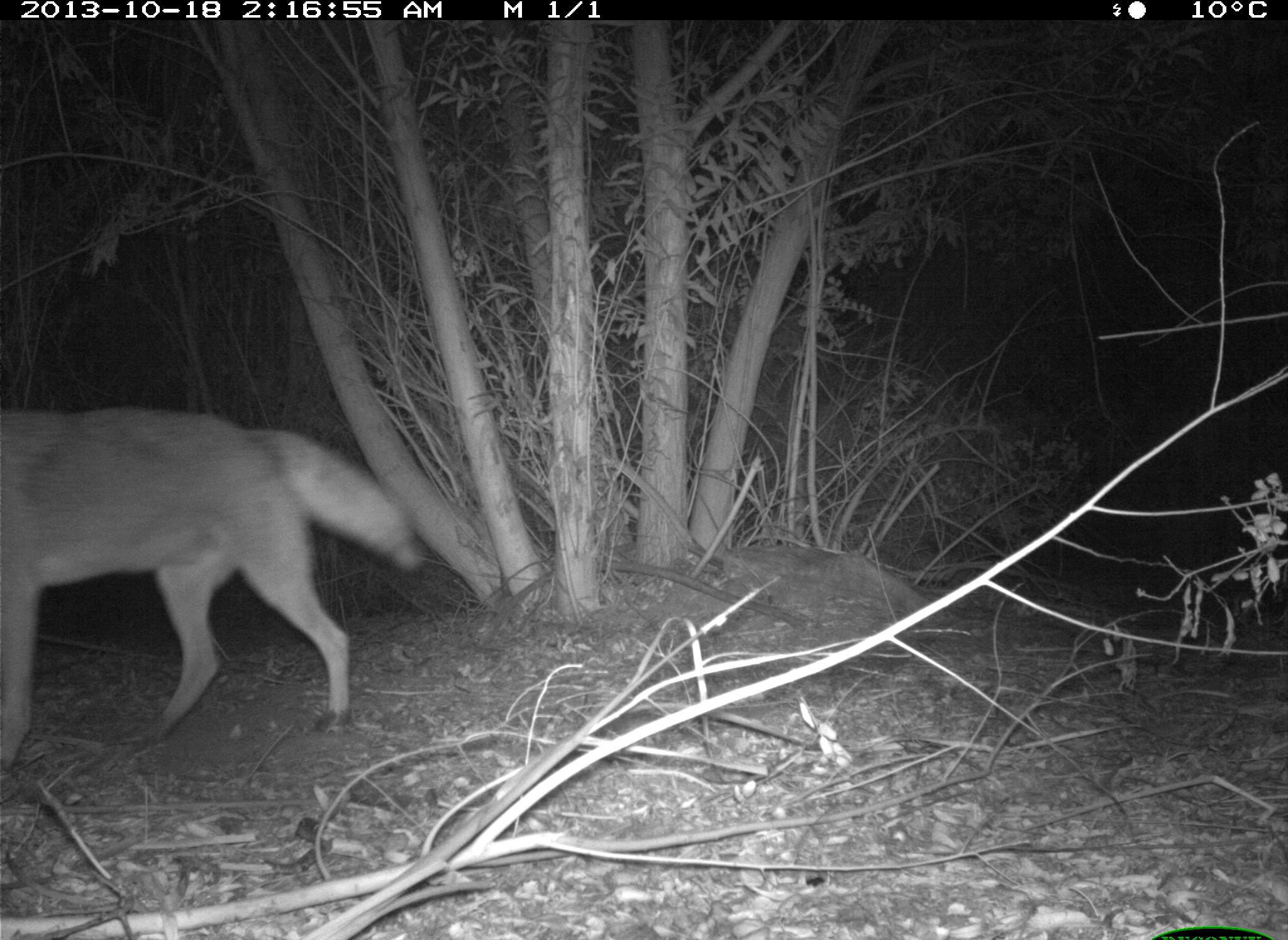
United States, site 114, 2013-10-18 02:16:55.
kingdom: Animalia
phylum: Chordata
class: Mammalia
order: Carnivora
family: Canidae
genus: Canis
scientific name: Canis latrans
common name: coyote